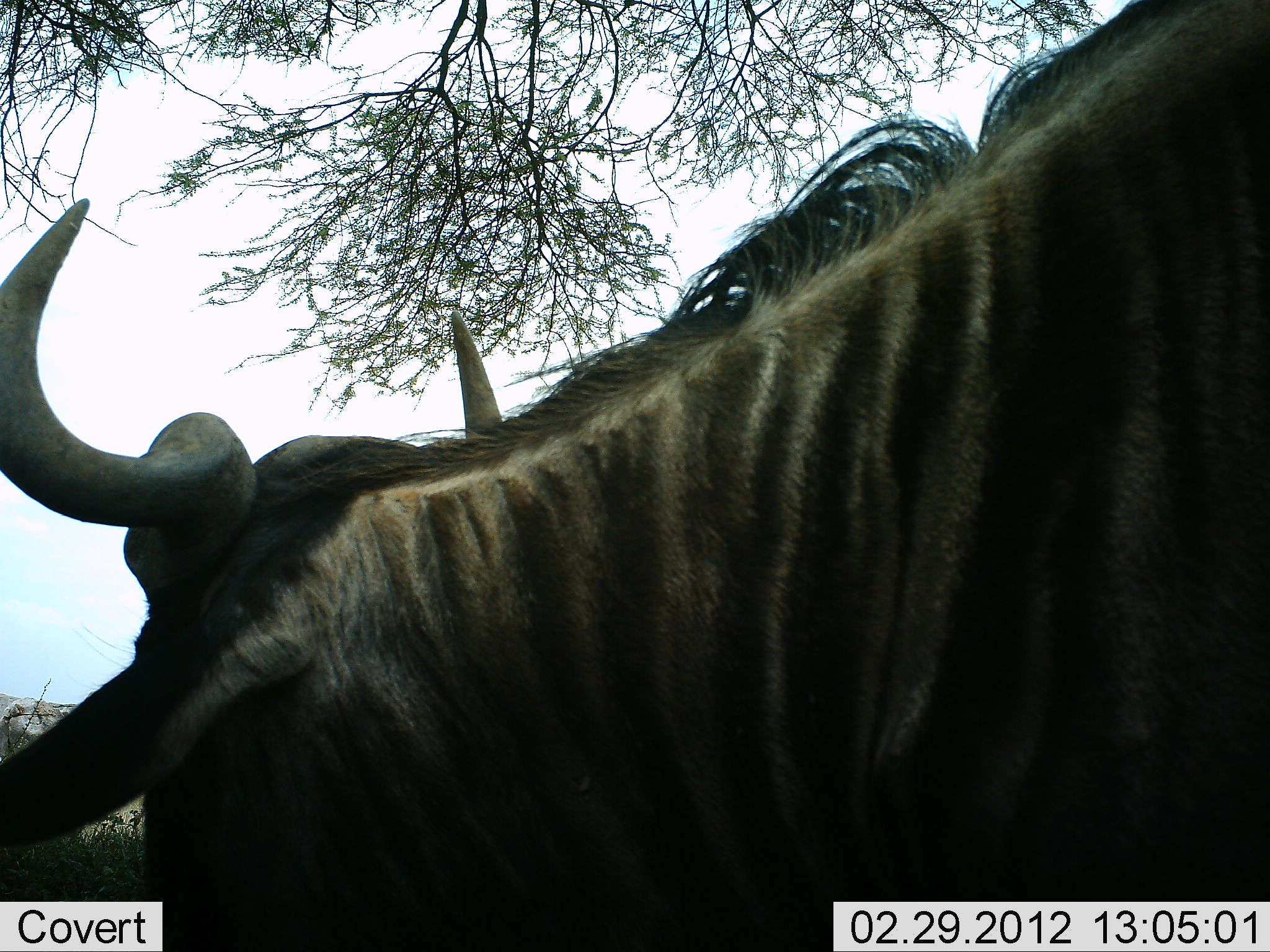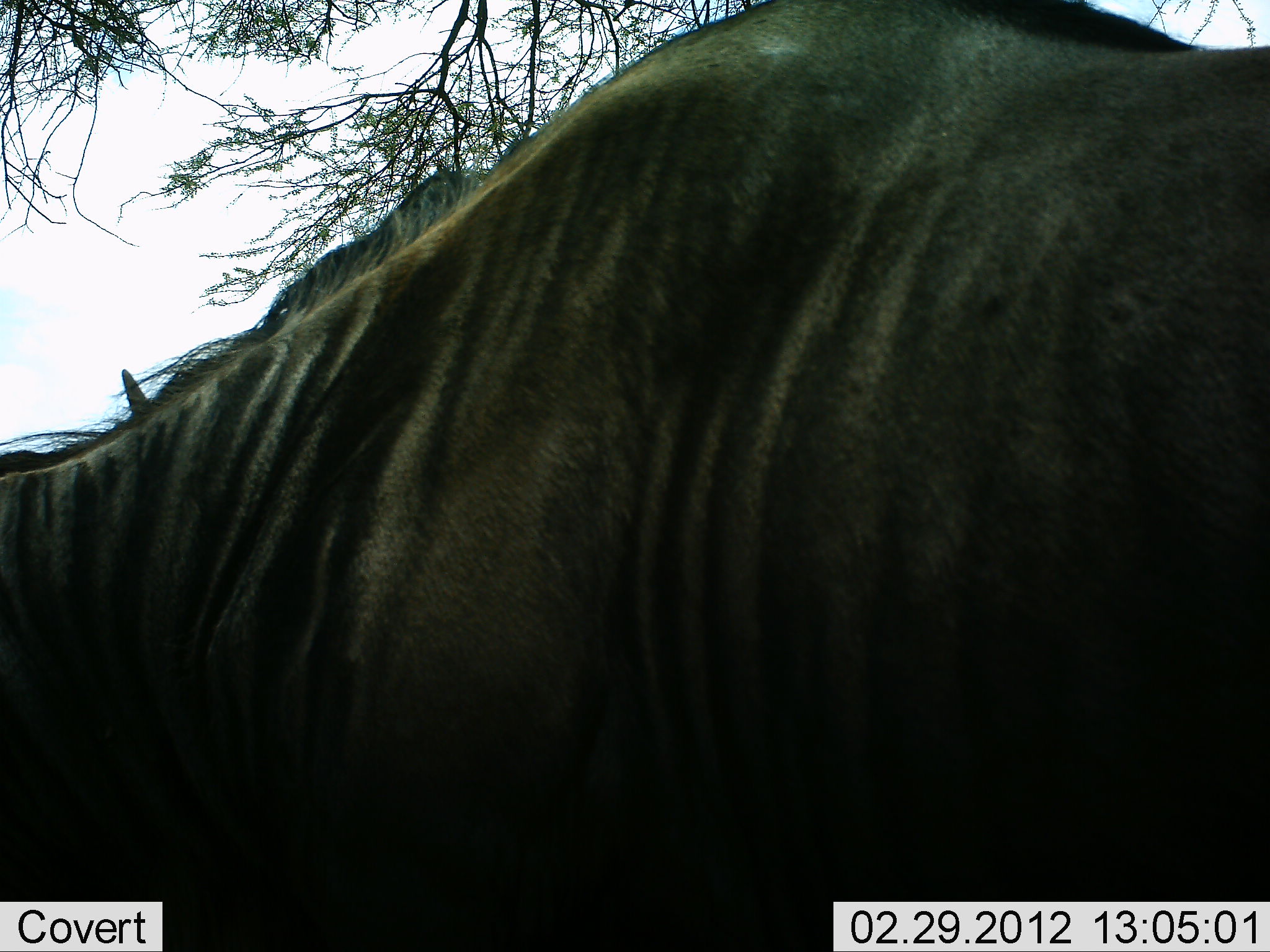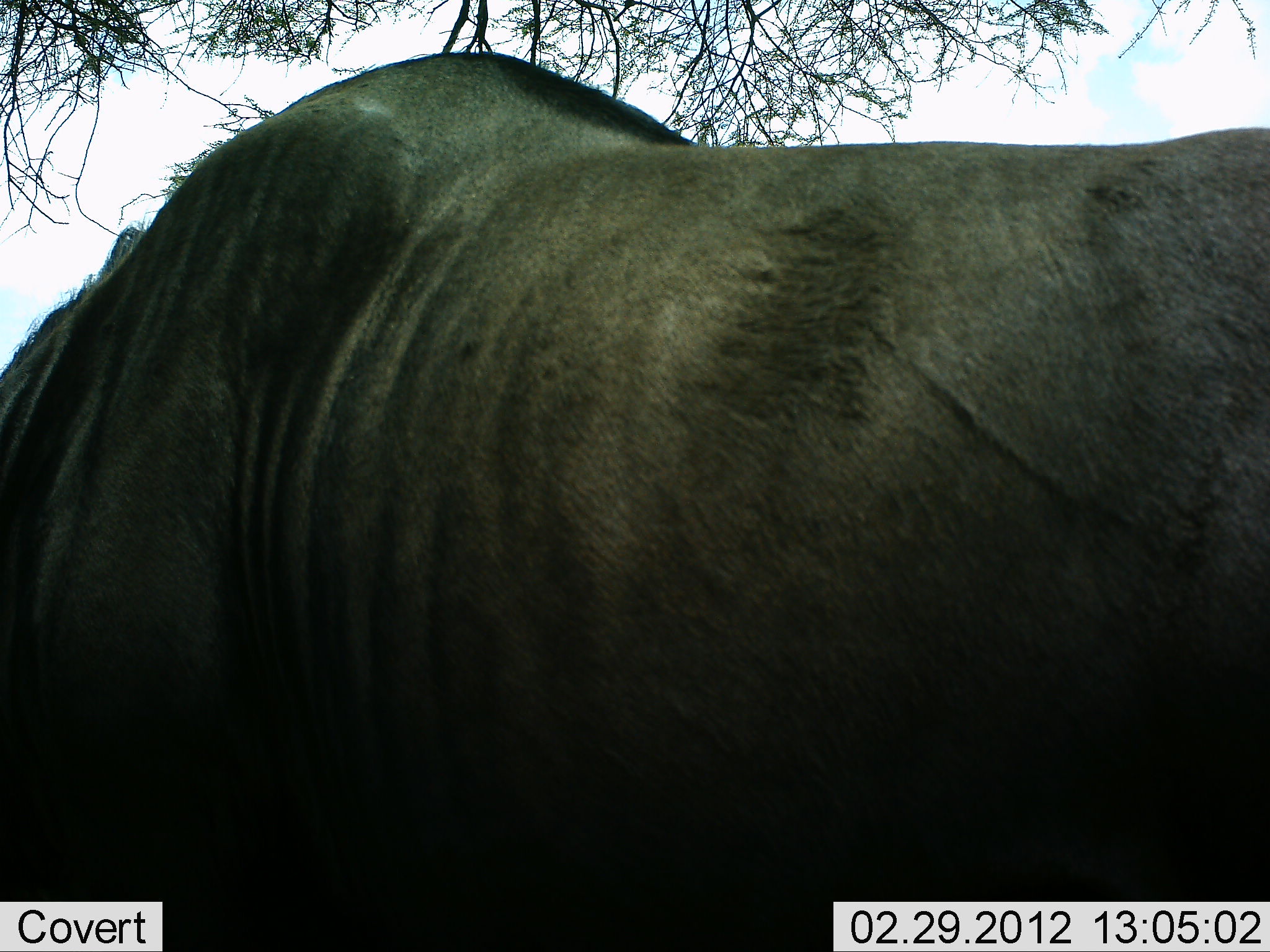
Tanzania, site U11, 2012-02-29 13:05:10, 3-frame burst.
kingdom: Animalia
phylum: Chordata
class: Mammalia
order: Artiodactyla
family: Bovidae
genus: Connochaetes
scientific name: Connochaetes taurinus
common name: blue wildebeest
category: wildebeest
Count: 1.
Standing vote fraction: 31%.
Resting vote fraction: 0%.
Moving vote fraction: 69%.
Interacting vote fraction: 0%.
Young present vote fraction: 0%.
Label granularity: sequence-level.